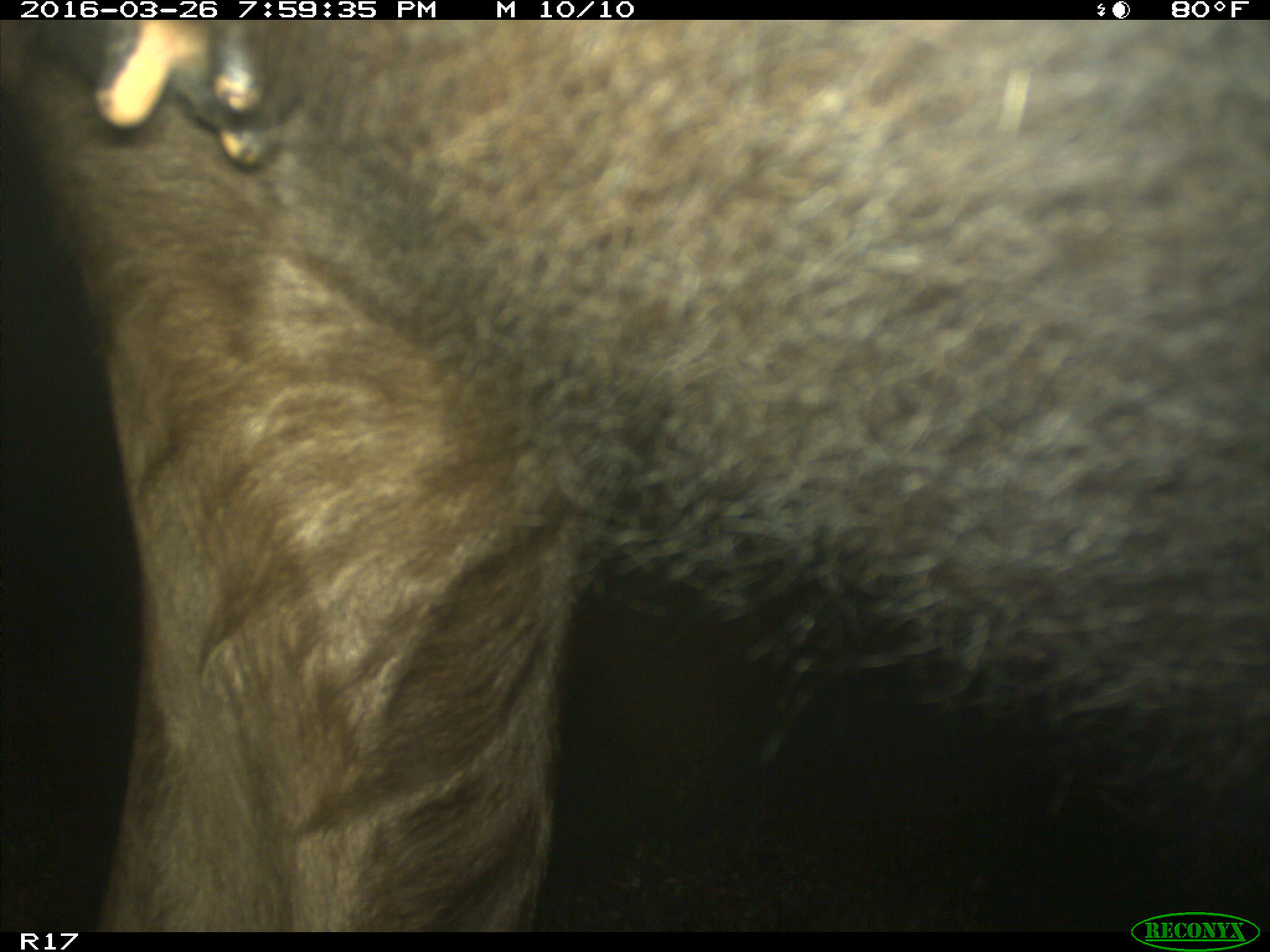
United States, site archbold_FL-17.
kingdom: Animalia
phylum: Chordata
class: Mammalia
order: Artiodactyla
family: Bovidae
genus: Bos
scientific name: Bos taurus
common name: domestic cow